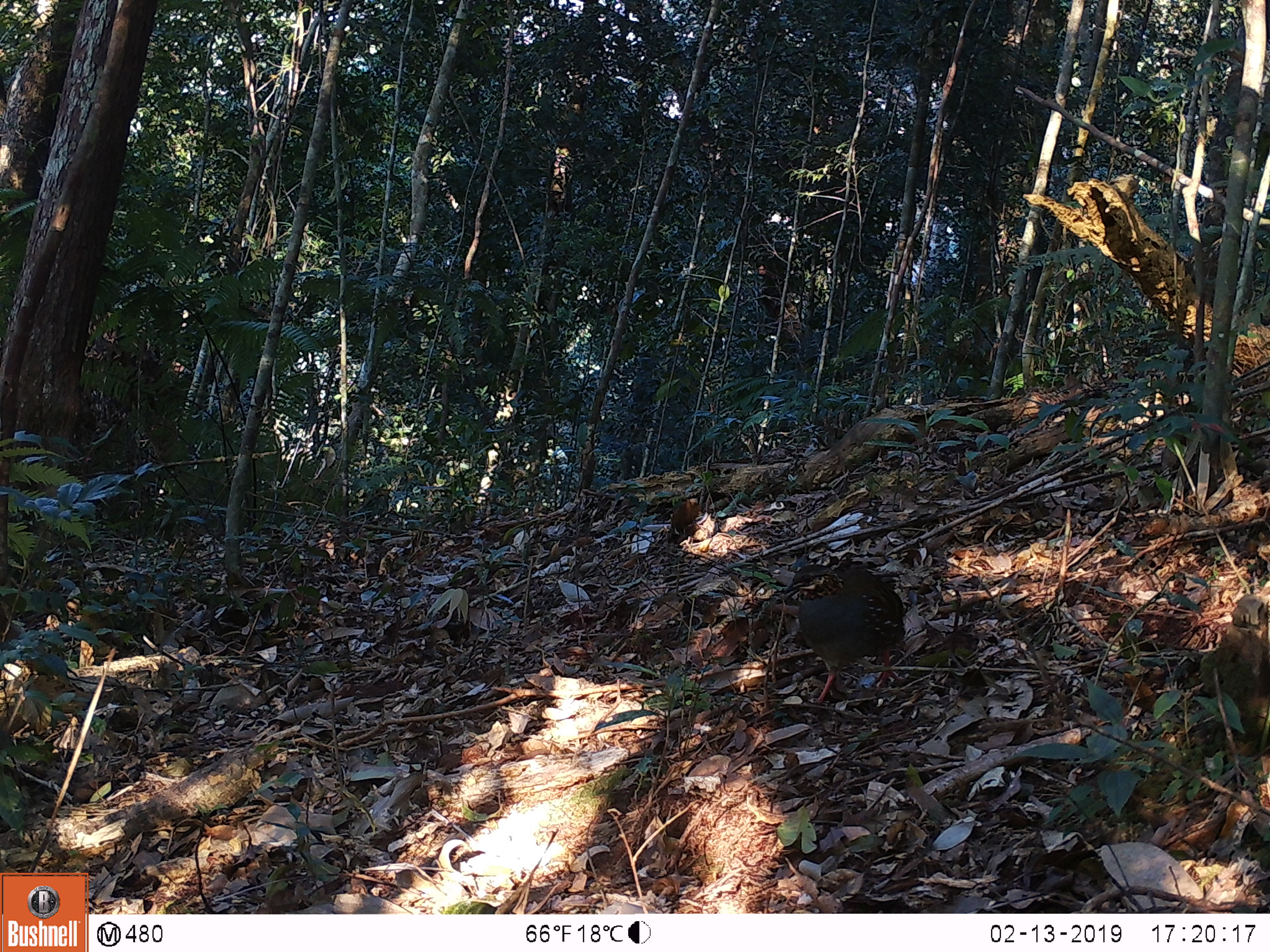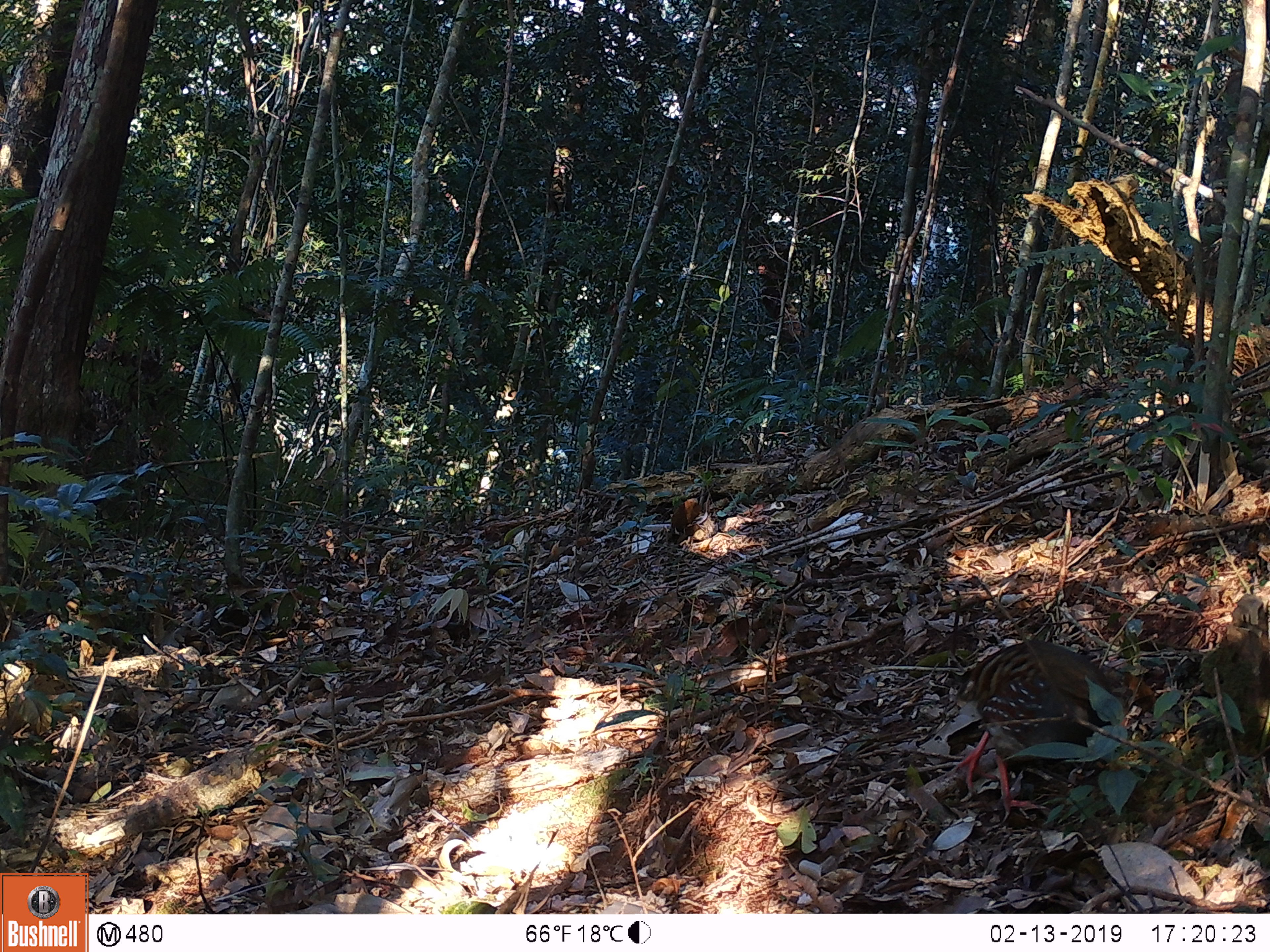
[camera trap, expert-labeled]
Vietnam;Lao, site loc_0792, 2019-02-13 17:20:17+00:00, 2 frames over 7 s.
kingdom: Animalia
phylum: Chordata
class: Aves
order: Galliformes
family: Phasianidae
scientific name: Phasianidae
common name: partridge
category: unidentified partridge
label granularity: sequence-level